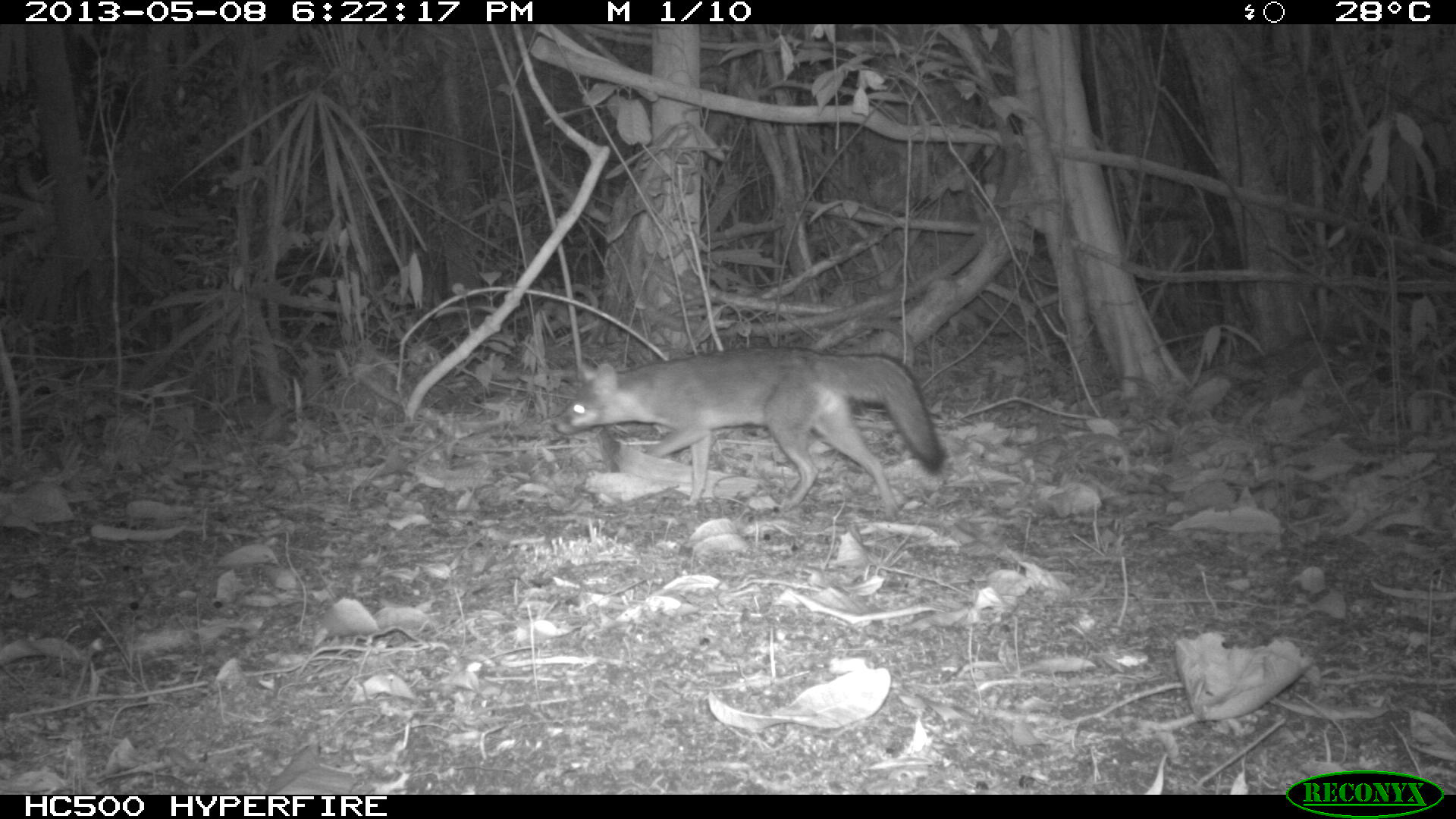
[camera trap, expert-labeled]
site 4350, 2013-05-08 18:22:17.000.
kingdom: Animalia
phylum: Chordata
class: Mammalia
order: Carnivora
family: Canidae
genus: Urocyon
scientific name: Urocyon cinereoargenteus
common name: gray fox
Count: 1.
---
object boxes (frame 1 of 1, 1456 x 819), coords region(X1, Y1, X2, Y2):
urocyon cinereoargenteus: region(553, 343, 944, 523)